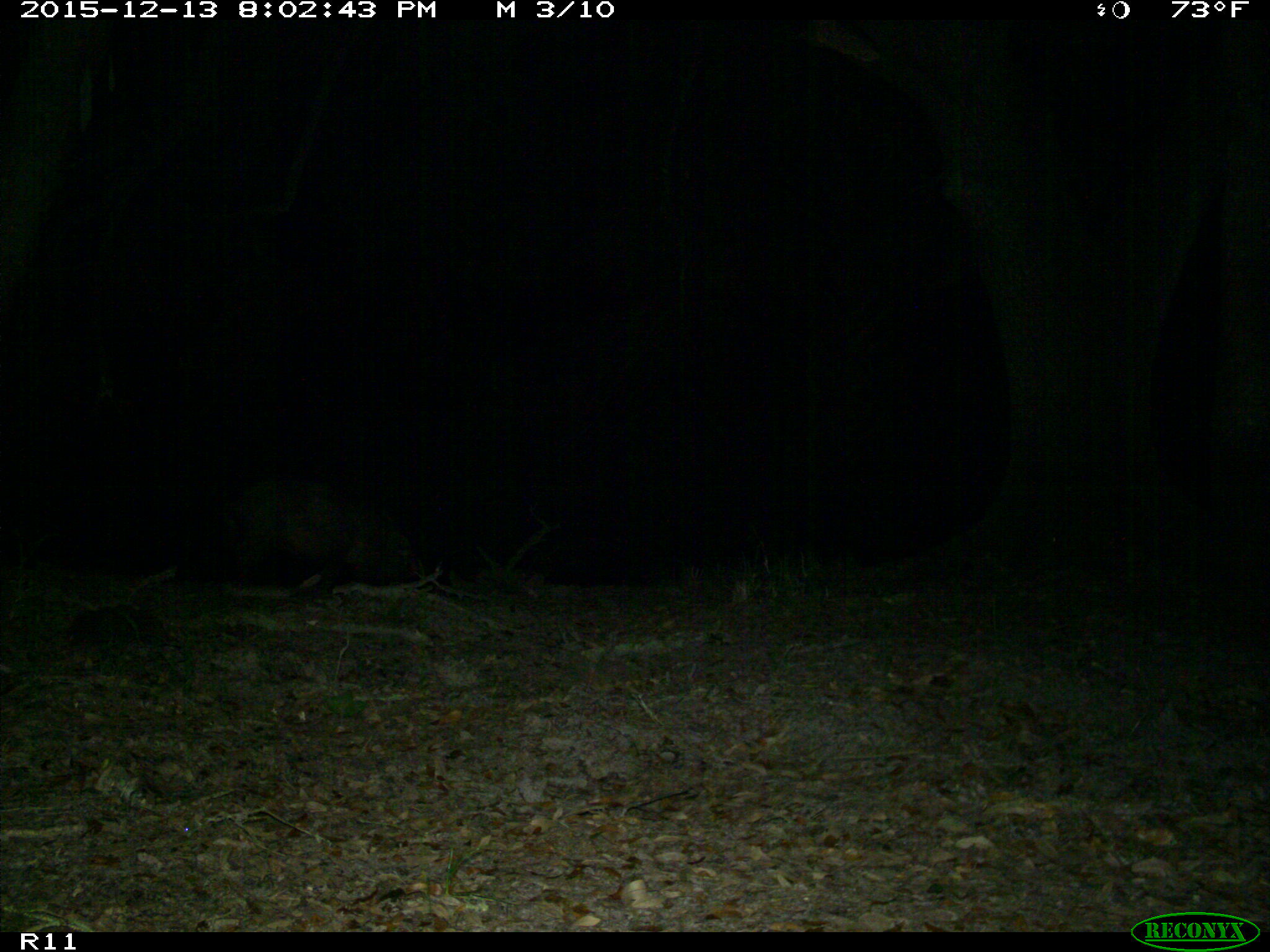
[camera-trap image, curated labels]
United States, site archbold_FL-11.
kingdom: Animalia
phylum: Chordata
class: Mammalia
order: Artiodactyla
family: Suidae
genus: Sus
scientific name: Sus scrofa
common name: wild boar